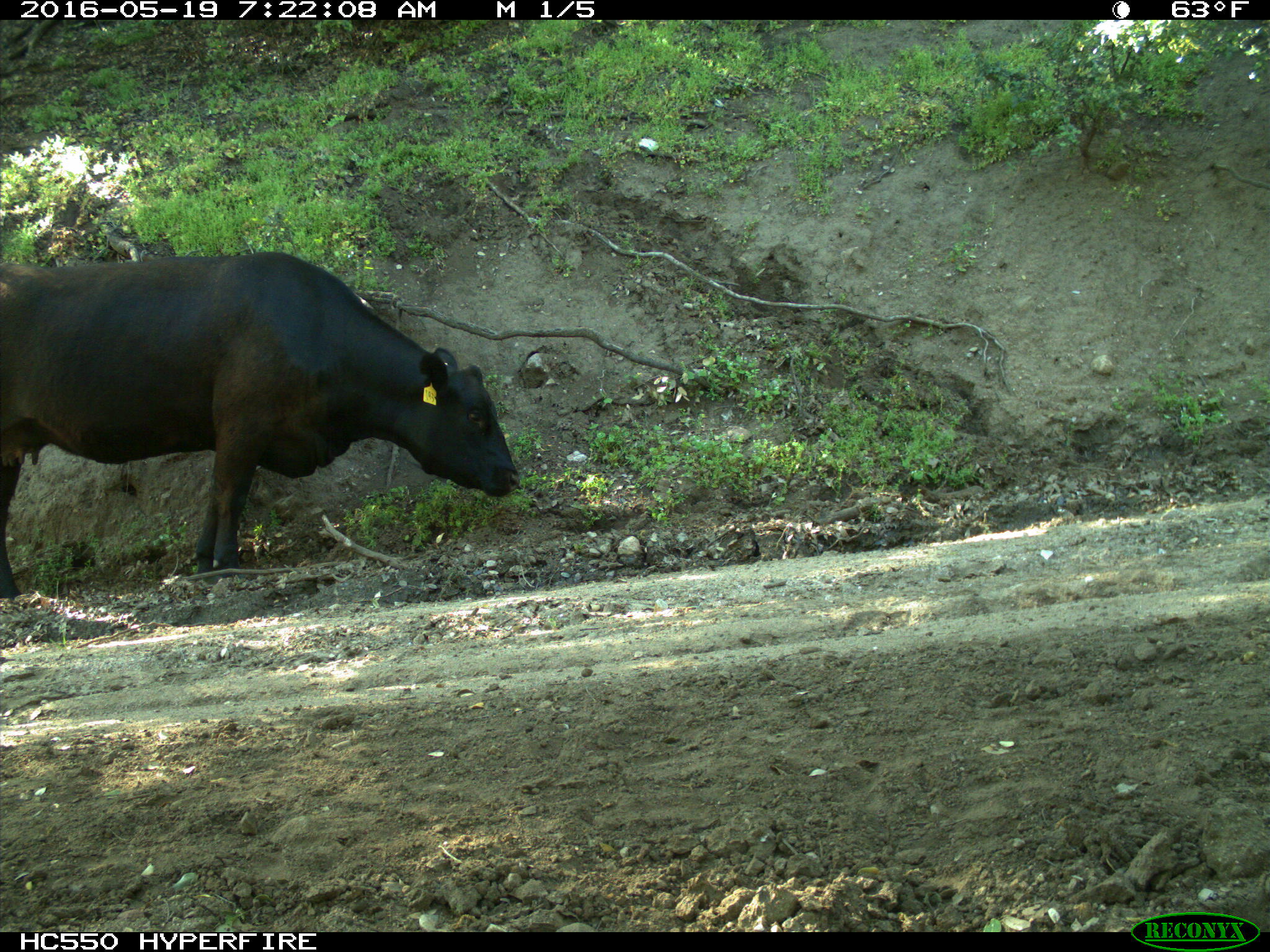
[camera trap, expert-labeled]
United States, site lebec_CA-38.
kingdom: Animalia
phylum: Chordata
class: Mammalia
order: Artiodactyla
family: Bovidae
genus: Bos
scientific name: Bos taurus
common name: domestic cow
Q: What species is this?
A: Bos taurus (domestic cow).